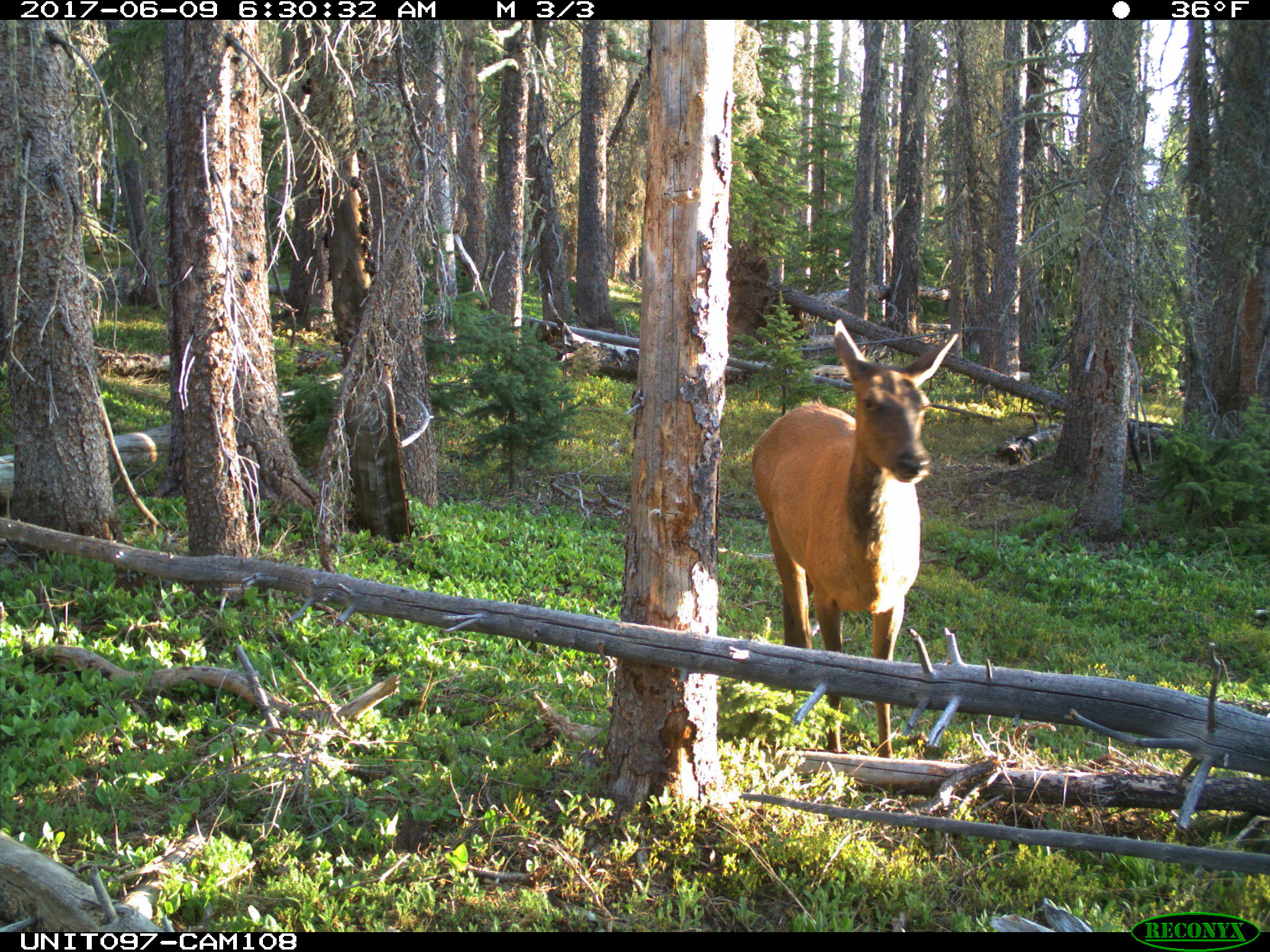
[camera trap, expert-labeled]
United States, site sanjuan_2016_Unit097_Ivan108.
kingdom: Animalia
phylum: Chordata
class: Mammalia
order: Artiodactyla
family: Cervidae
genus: Cervus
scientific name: Cervus elaphus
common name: red deer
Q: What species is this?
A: Cervus elaphus (red deer).